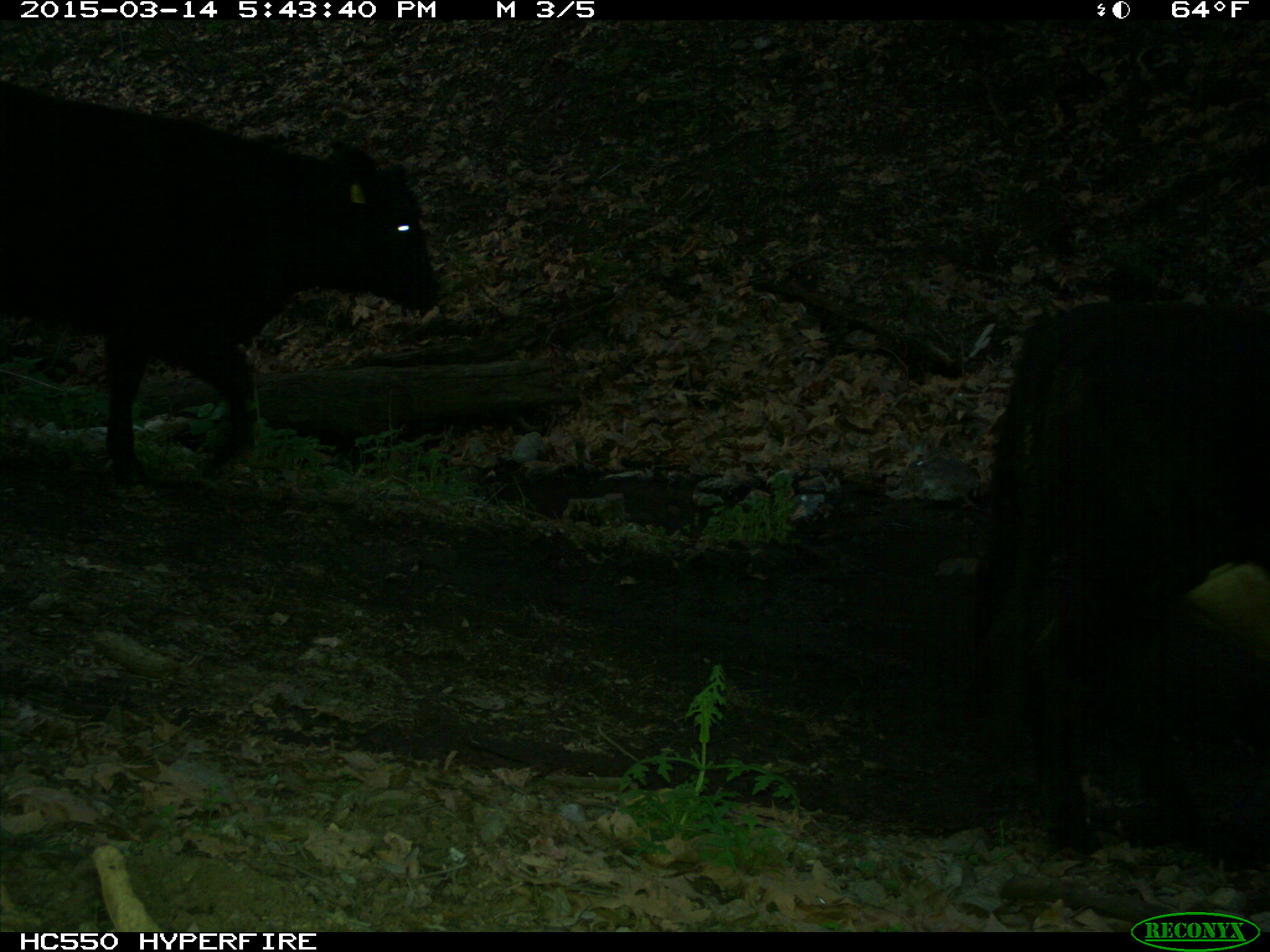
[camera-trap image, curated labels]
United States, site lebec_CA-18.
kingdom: Animalia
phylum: Chordata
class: Mammalia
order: Artiodactyla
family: Bovidae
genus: Bos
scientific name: Bos taurus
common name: domestic cow